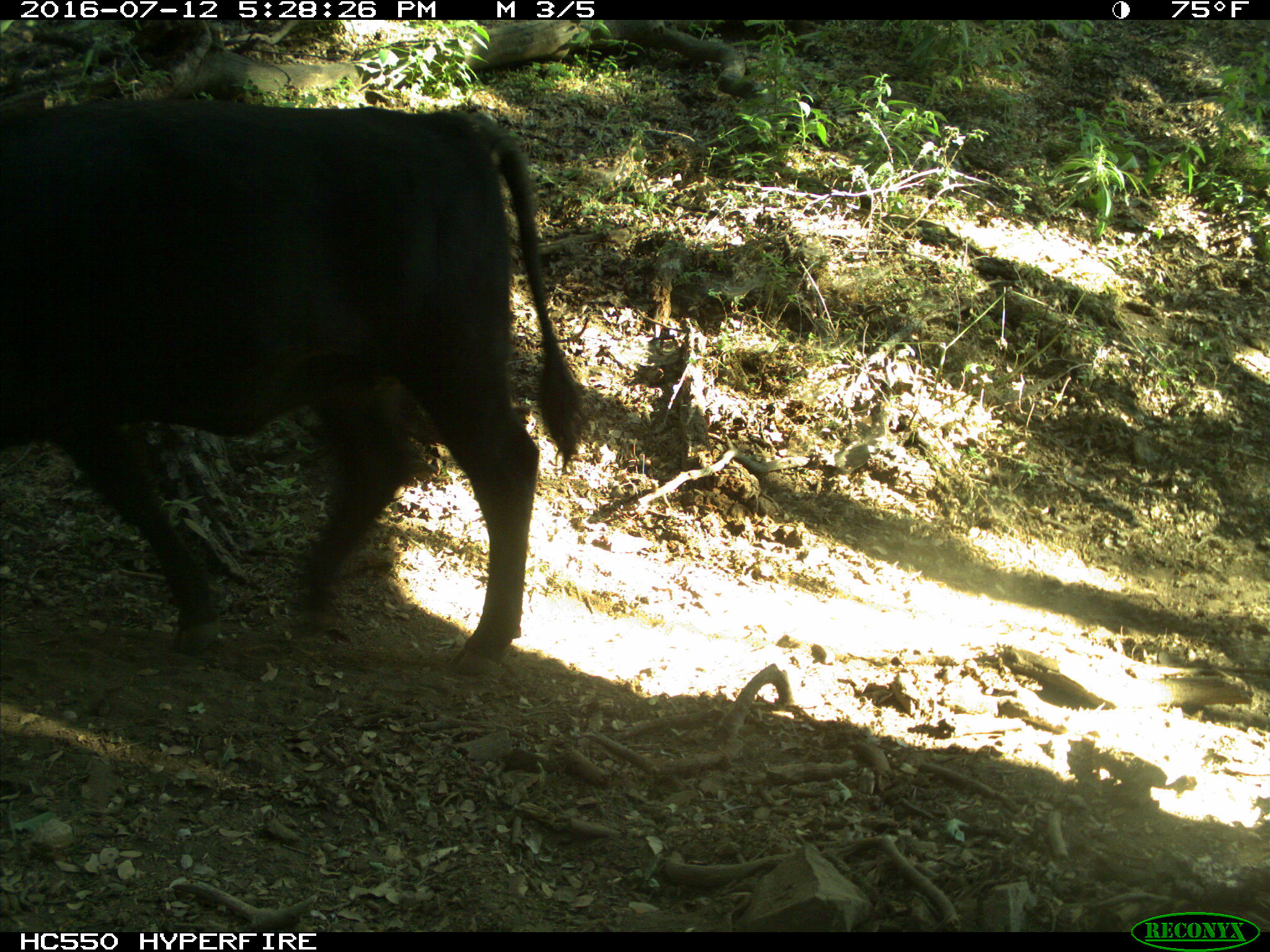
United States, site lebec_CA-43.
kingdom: Animalia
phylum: Chordata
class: Mammalia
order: Artiodactyla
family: Bovidae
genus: Bos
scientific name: Bos taurus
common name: domestic cow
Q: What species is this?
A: Bos taurus (domestic cow).